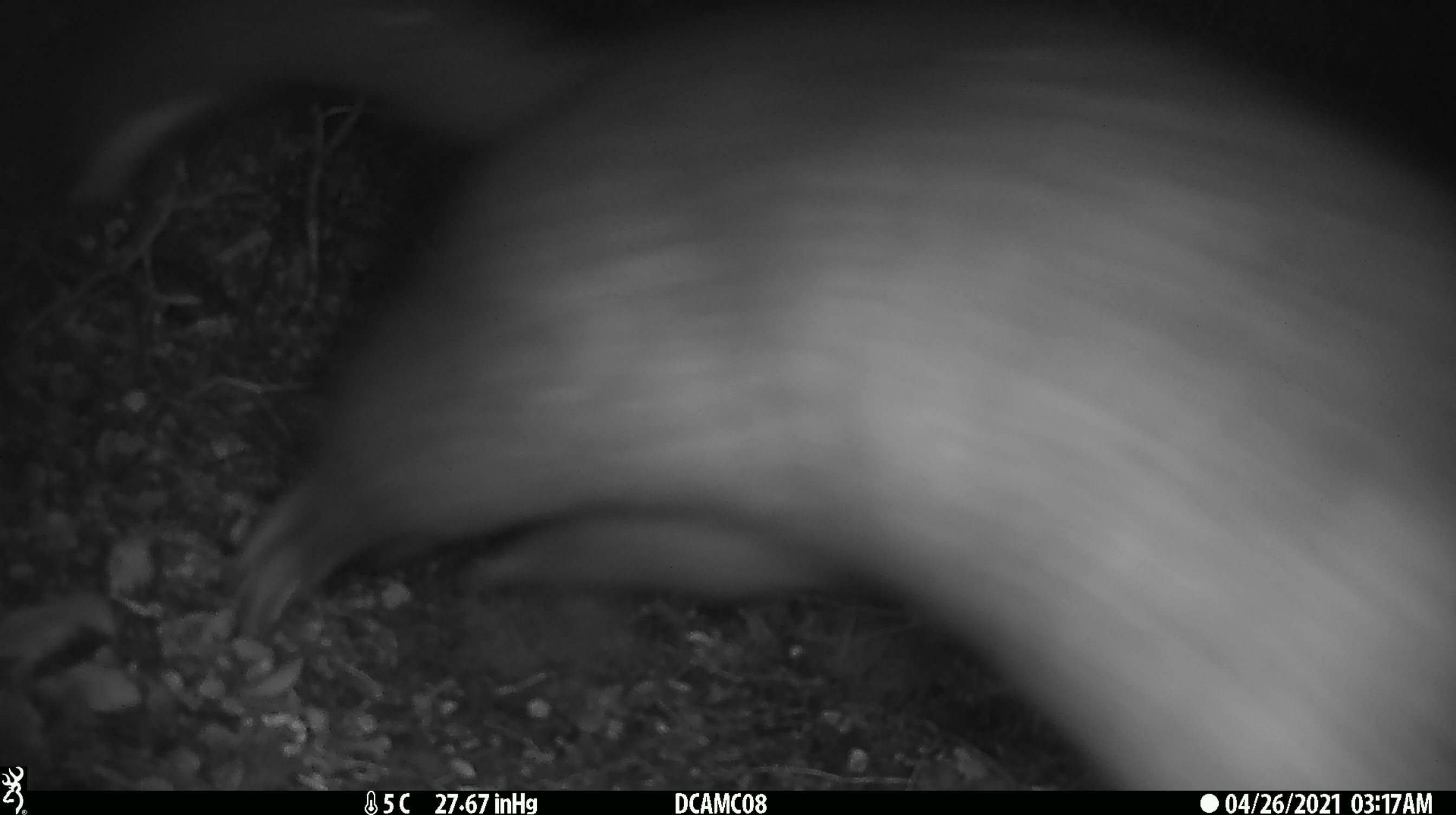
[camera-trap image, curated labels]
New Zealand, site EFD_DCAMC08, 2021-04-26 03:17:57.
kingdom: Animalia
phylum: Chordata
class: Mammalia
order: Diprotodontia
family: Phalangeridae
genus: Trichosurus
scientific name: Trichosurus vulpecula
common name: common brushtail possum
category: possum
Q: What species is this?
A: Possum (common brushtail possum) (Trichosurus vulpecula).